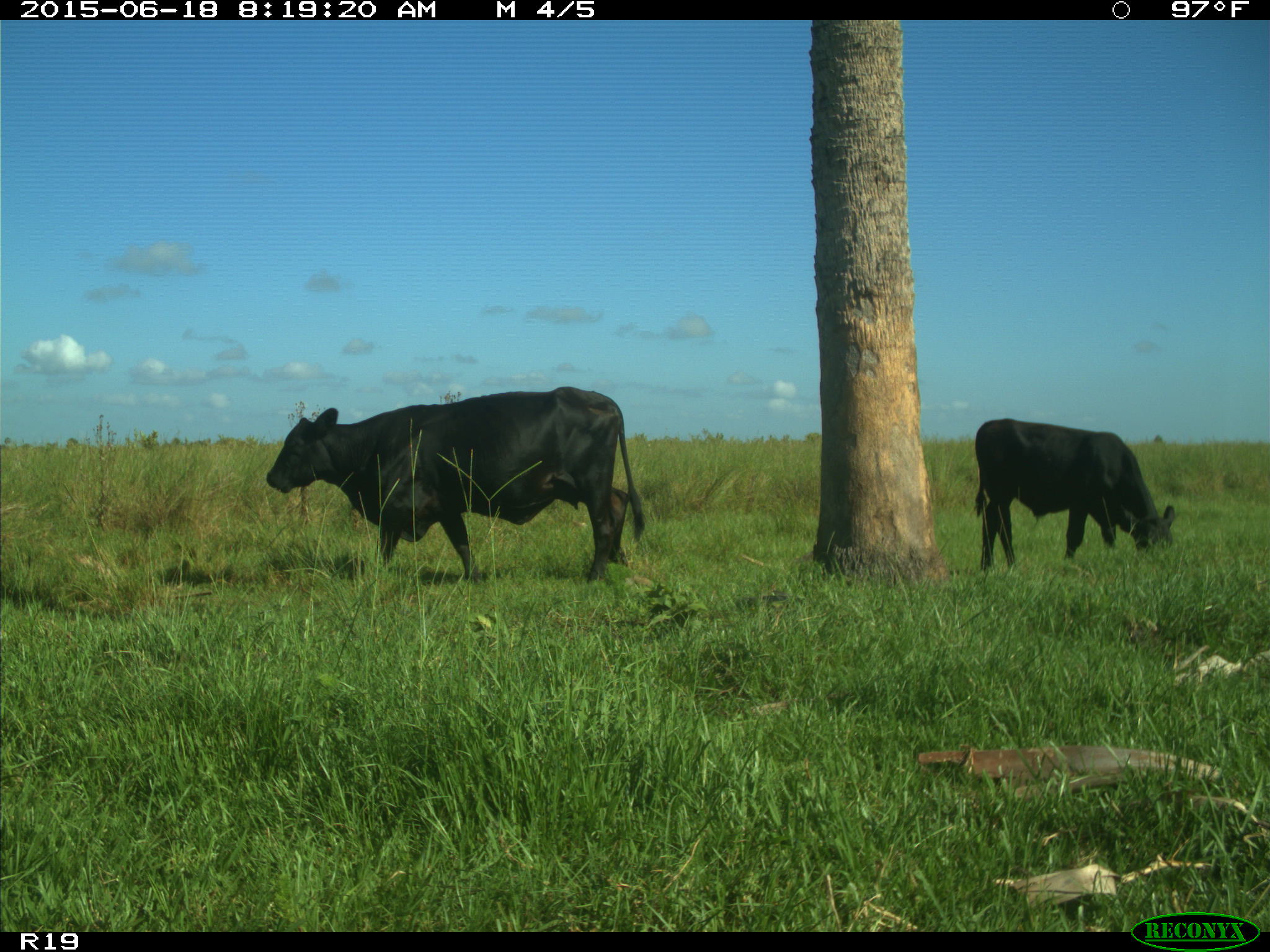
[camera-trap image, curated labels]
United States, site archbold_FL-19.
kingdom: Animalia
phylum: Chordata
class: Mammalia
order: Artiodactyla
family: Bovidae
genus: Bos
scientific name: Bos taurus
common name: domestic cow